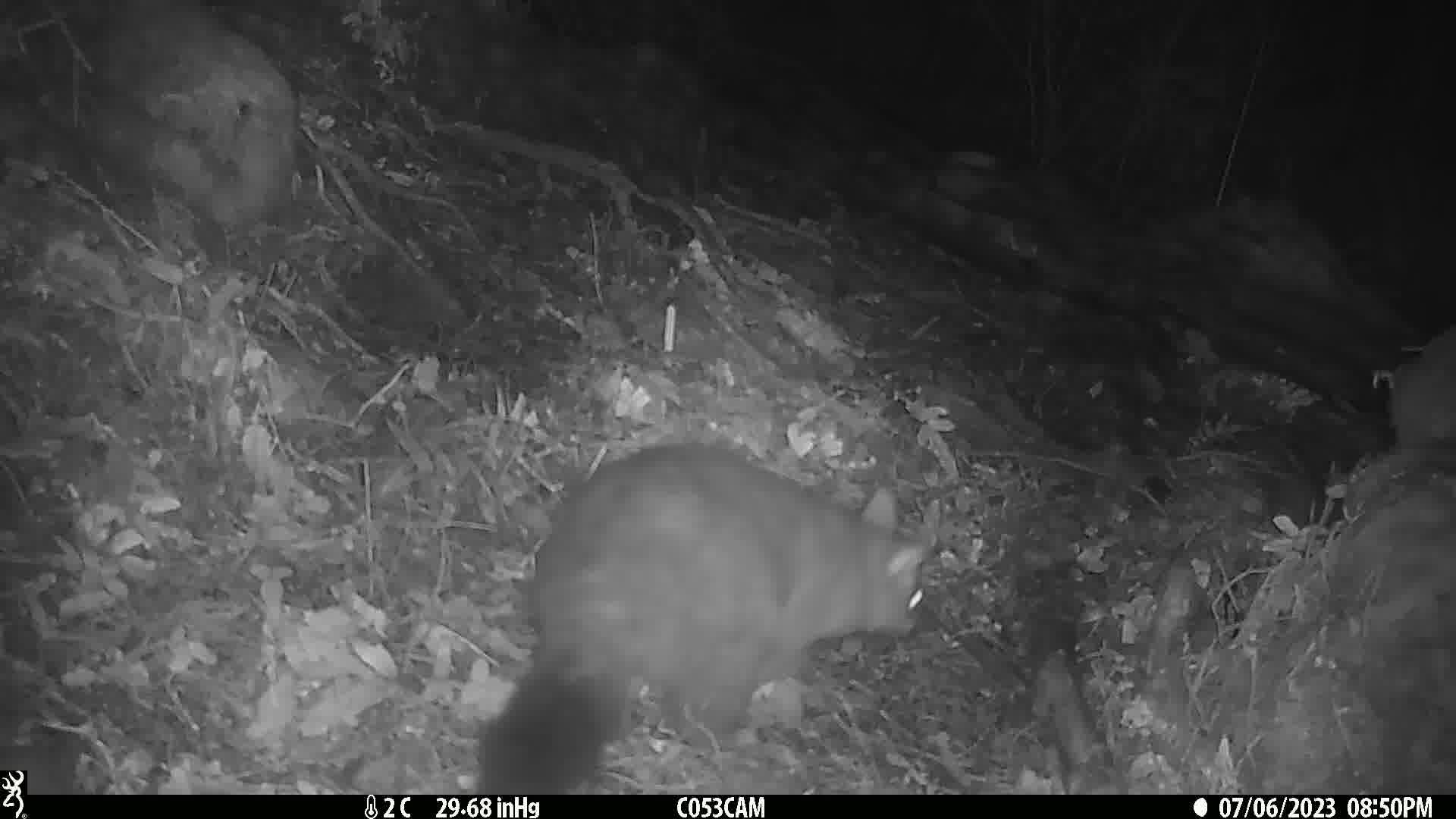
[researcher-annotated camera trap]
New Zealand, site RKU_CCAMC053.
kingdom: Animalia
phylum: Chordata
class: Mammalia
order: Diprotodontia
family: Phalangeridae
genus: Trichosurus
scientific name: Trichosurus vulpecula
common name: common brushtail possum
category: possum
Possum (common brushtail possum) (Trichosurus vulpecula).